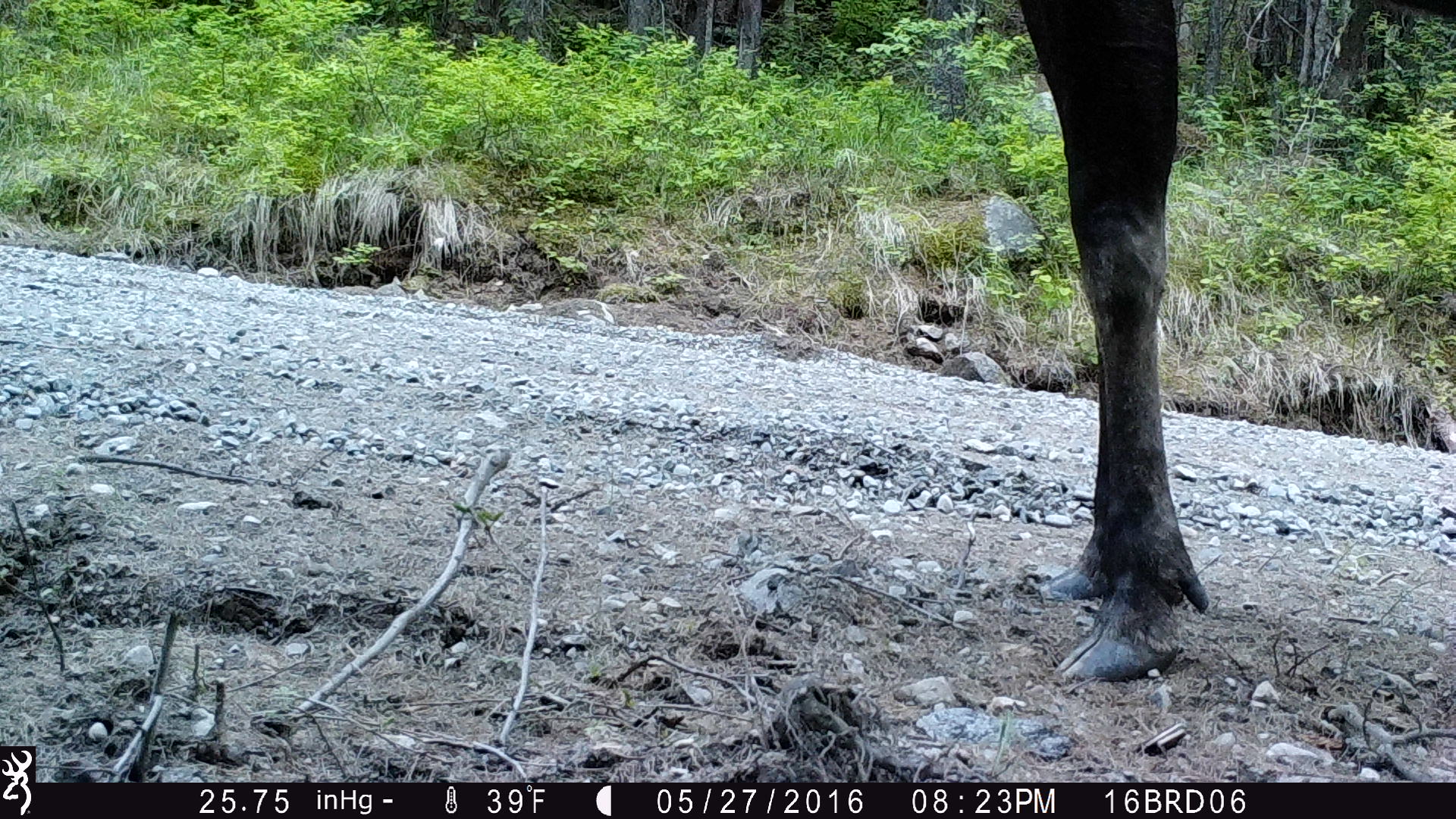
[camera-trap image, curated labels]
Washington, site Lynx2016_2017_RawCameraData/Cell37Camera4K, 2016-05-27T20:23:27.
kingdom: Animalia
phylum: Chordata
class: Mammalia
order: Artiodactyla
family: Cervidae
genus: Alces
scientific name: Alces alces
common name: moose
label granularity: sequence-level